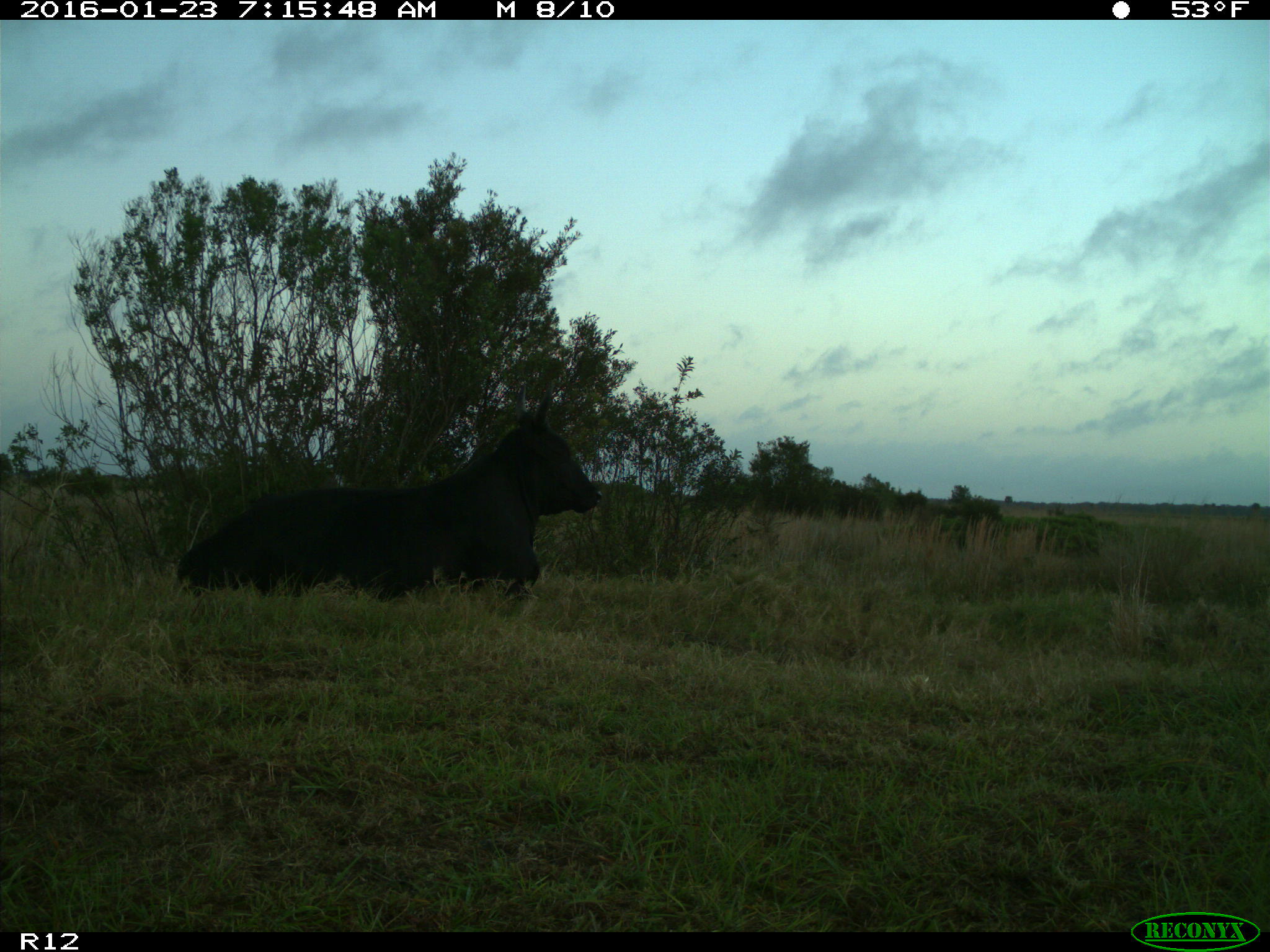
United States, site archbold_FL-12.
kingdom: Animalia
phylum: Chordata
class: Mammalia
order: Artiodactyla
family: Bovidae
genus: Bos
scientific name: Bos taurus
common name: domestic cow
Bos taurus (domestic cow).